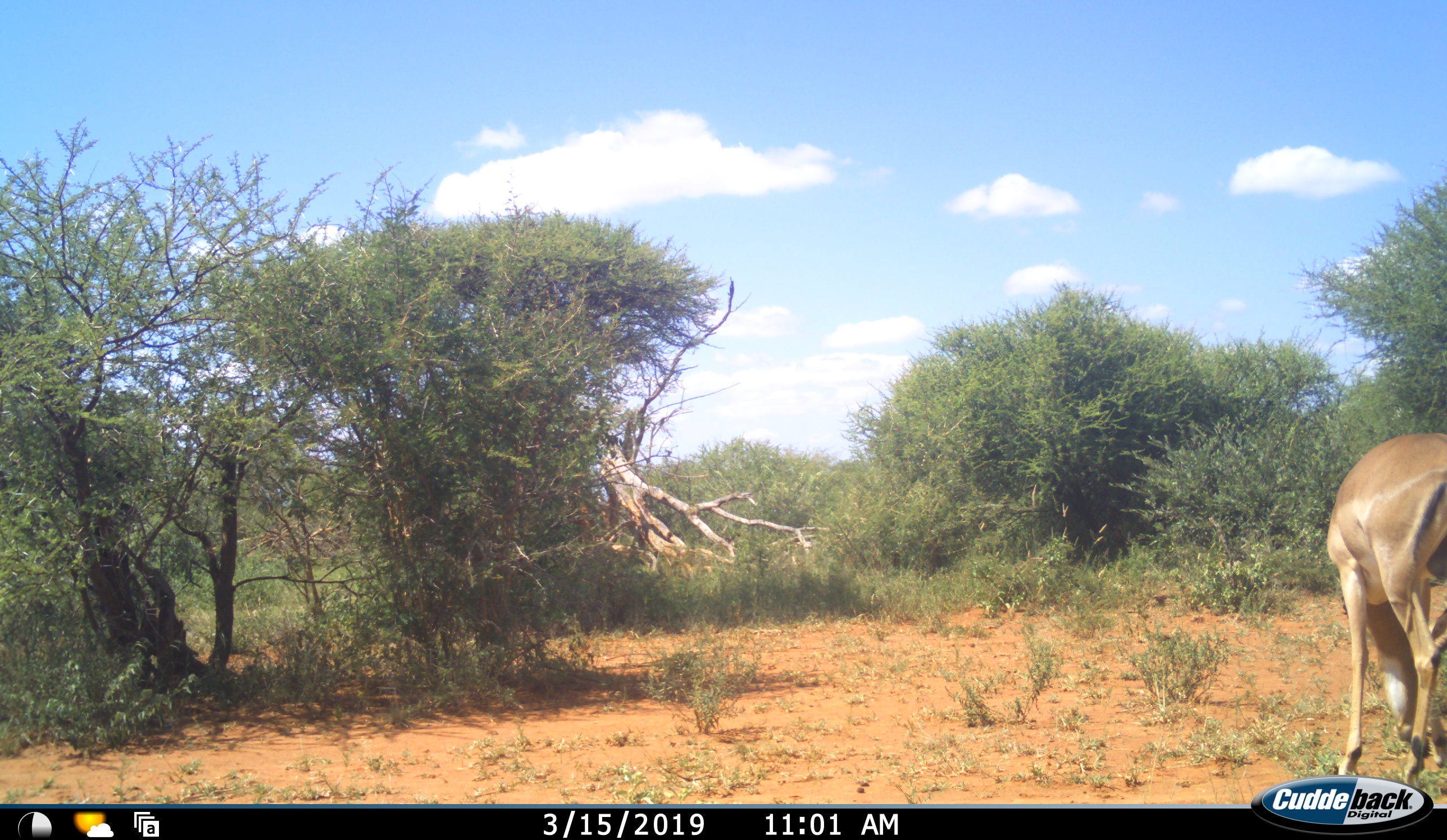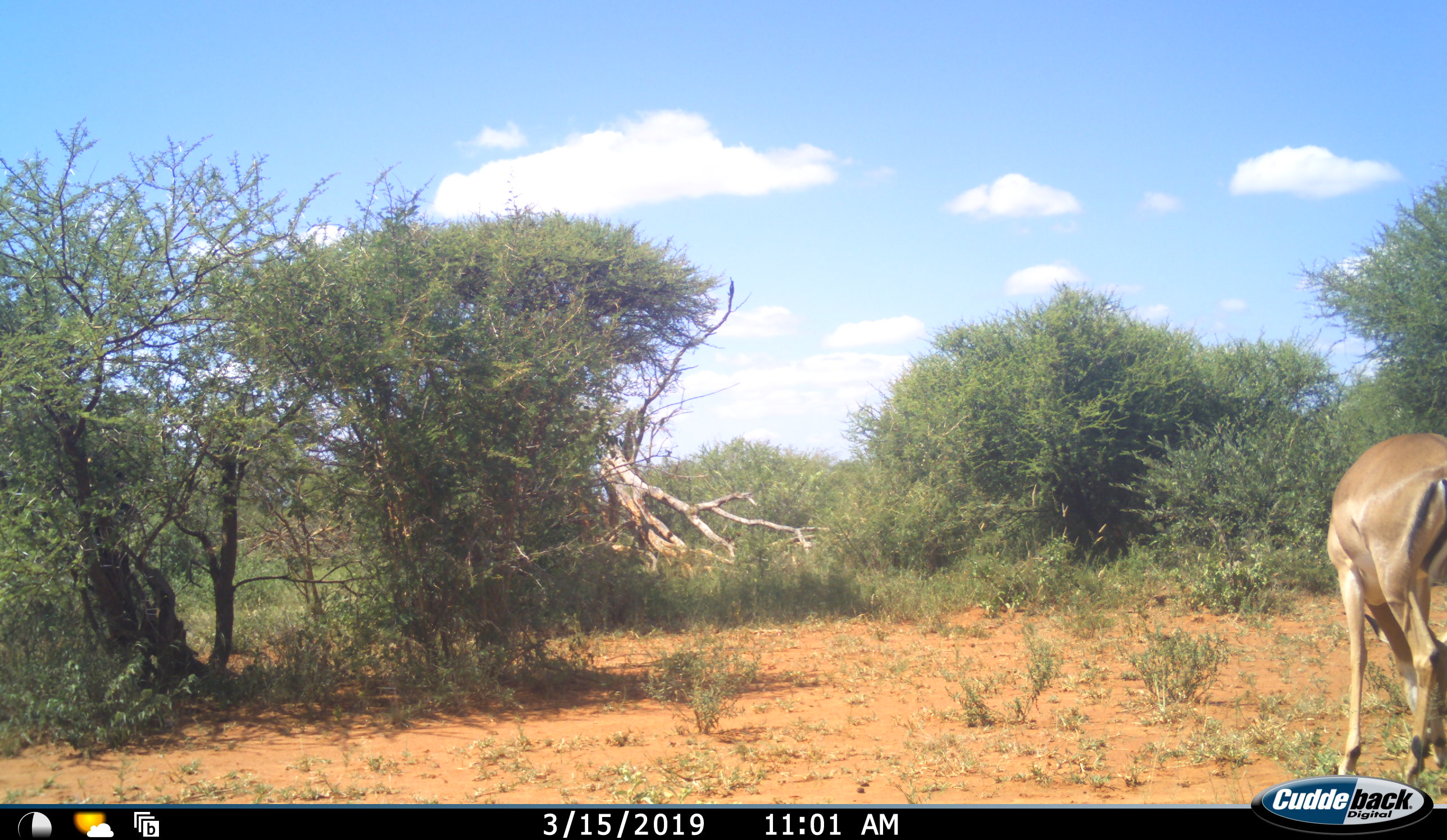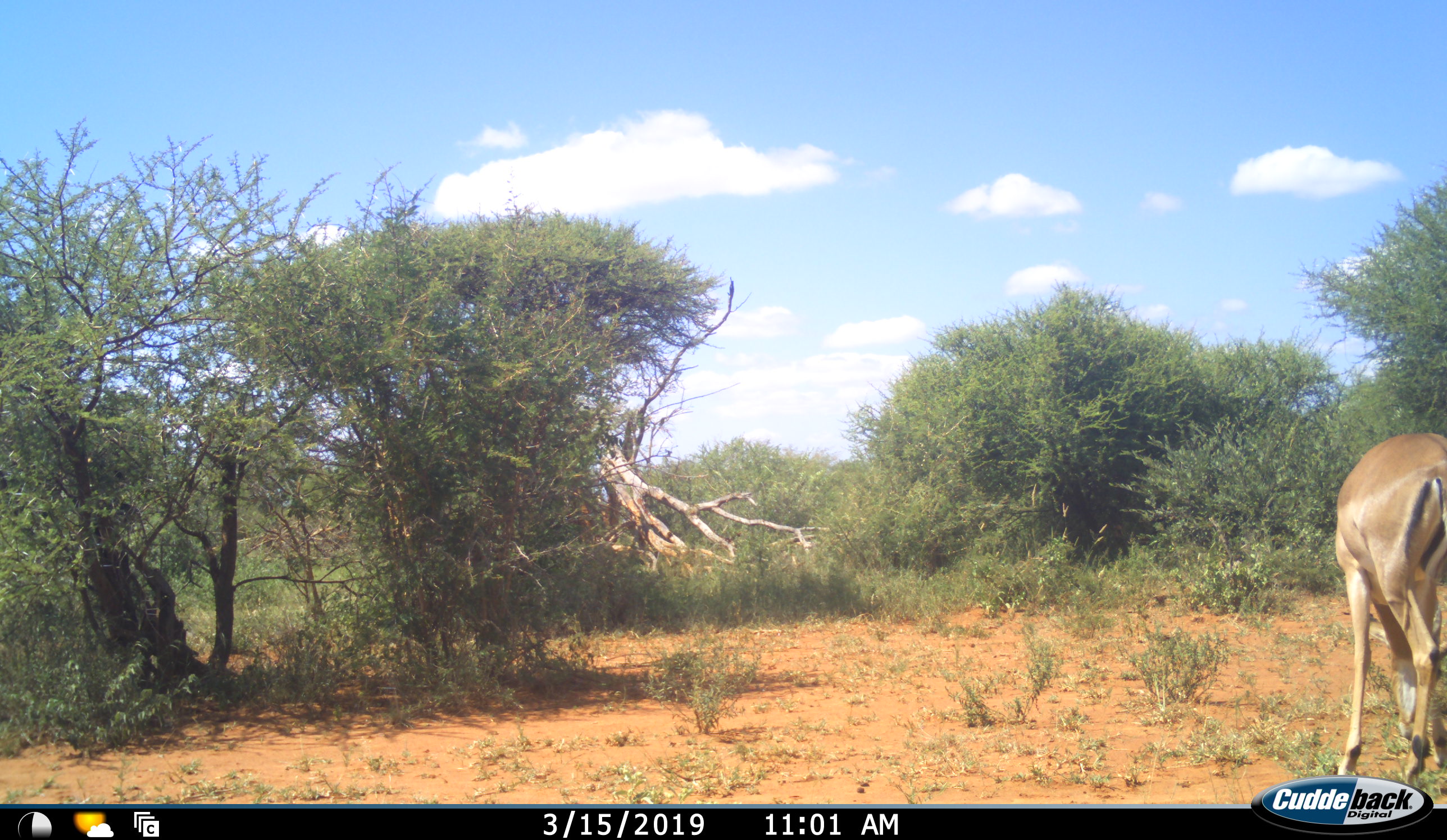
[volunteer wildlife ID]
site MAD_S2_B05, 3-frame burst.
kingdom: Animalia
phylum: Chordata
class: Mammalia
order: Artiodactyla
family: Bovidae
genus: Aepyceros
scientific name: Aepyceros melampus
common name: impala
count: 1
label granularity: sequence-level